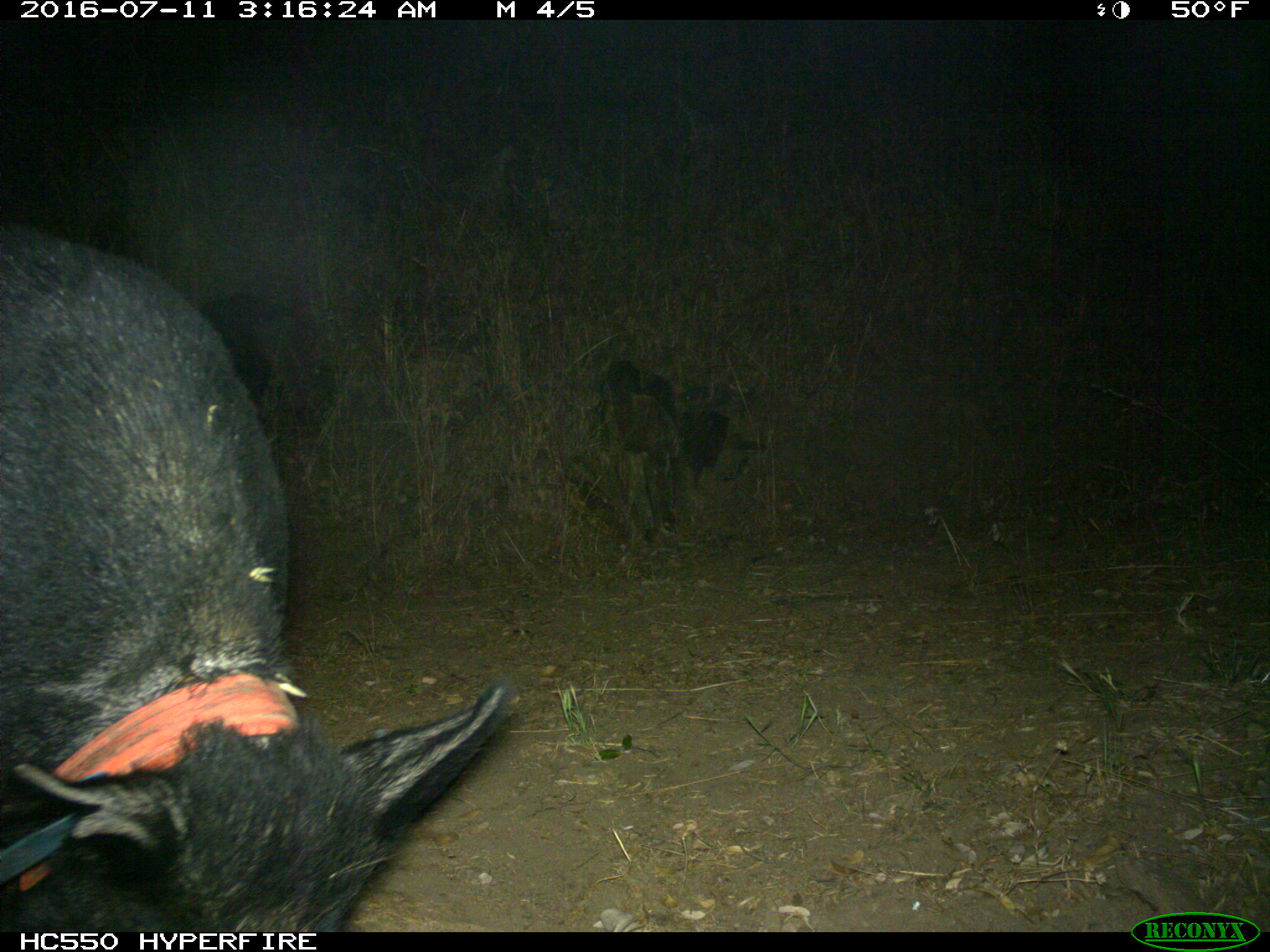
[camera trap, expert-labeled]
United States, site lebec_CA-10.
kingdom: Animalia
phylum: Chordata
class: Mammalia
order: Artiodactyla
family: Suidae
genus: Sus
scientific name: Sus scrofa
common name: wild boar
Sus scrofa (wild boar).